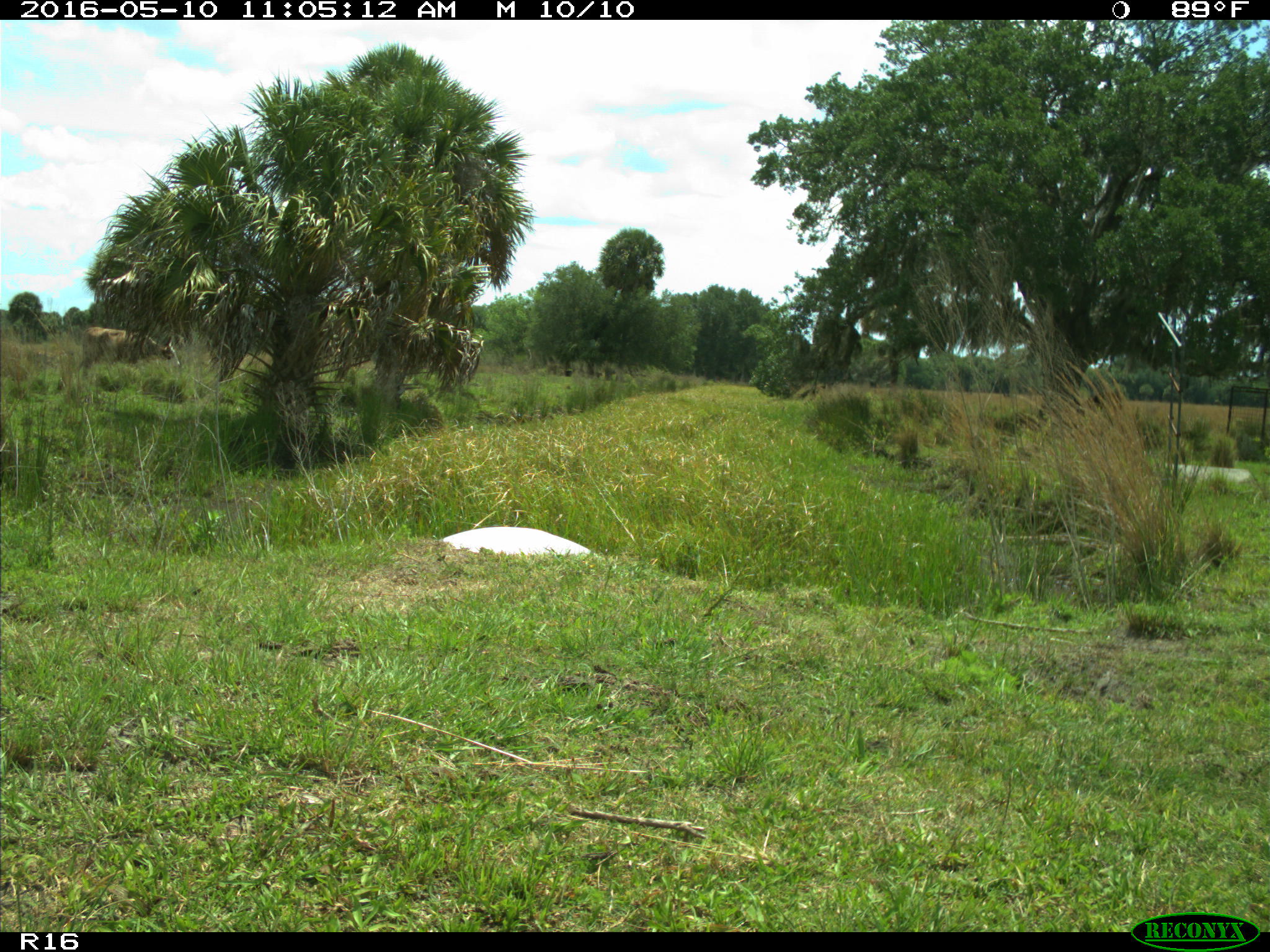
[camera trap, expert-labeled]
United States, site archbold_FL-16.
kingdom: Animalia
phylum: Chordata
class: Mammalia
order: Artiodactyla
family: Bovidae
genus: Bos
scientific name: Bos taurus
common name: domestic cow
Bos taurus (domestic cow).